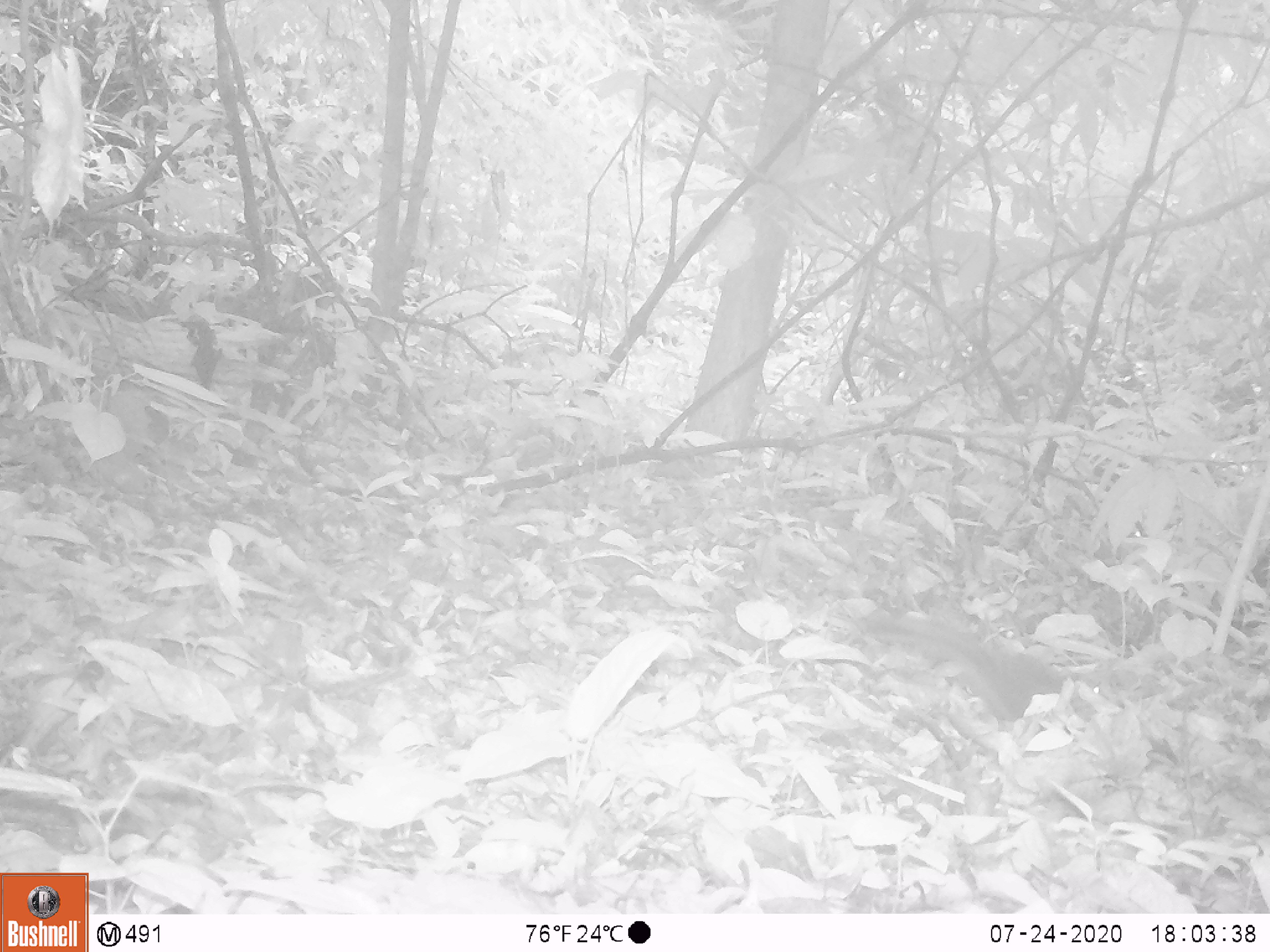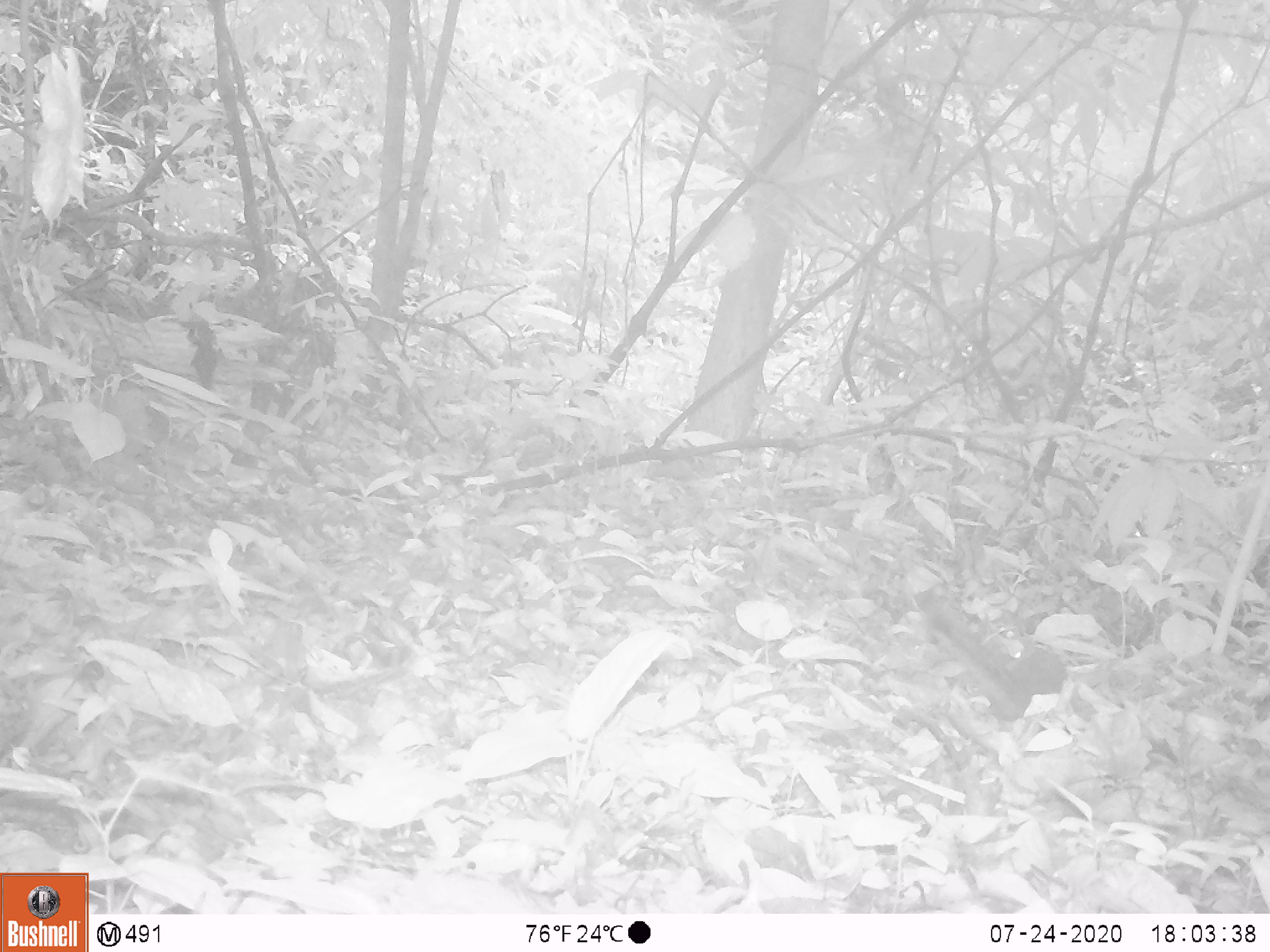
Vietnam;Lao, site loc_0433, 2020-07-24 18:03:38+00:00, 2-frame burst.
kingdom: Animalia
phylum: Chordata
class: Mammalia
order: Rodentia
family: Sciuridae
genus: Sciurus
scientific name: Sciurus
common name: squirrel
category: unidentified squirrel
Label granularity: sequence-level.